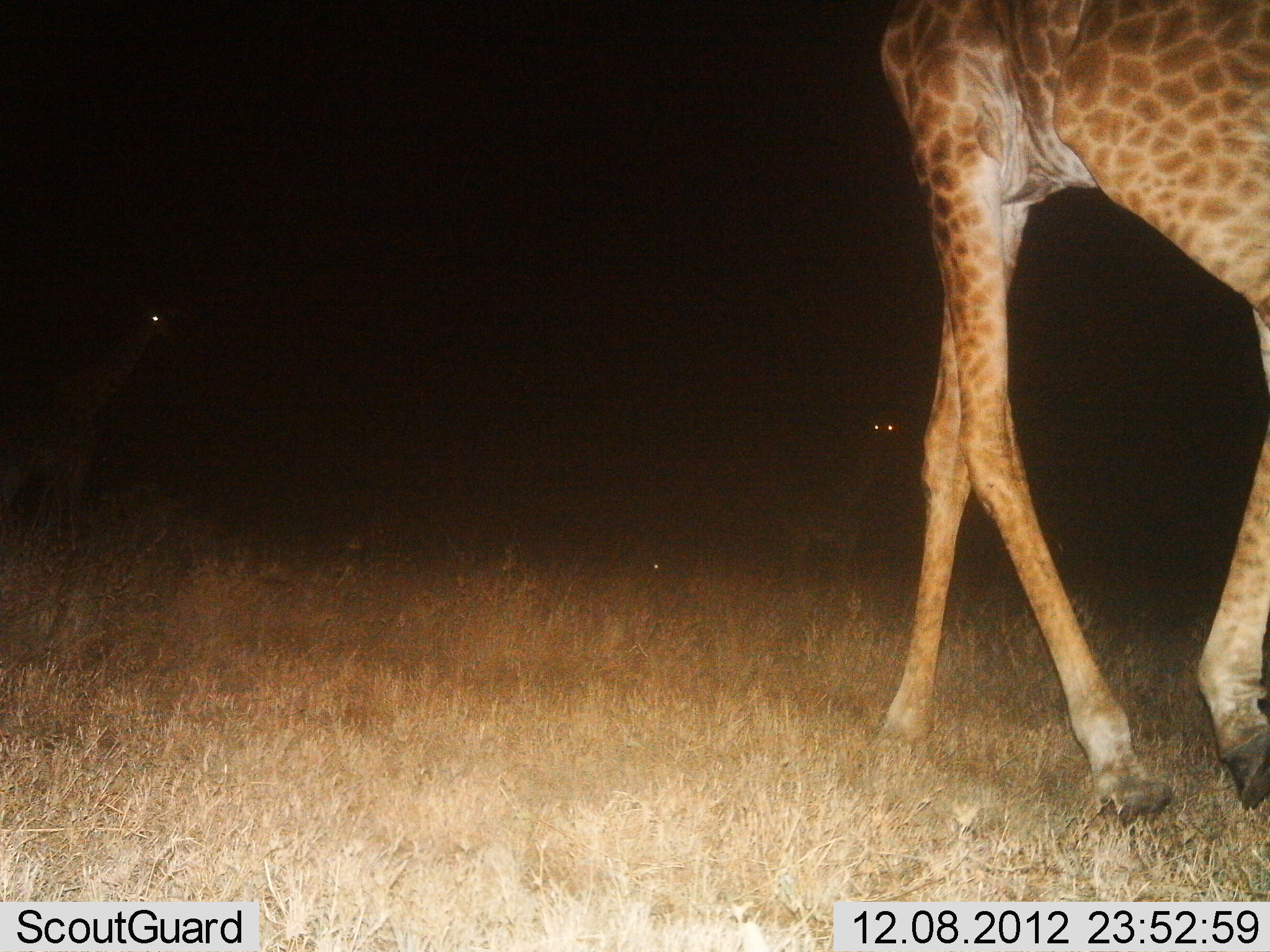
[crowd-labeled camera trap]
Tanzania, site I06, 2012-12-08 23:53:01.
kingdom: Animalia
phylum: Chordata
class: Mammalia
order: Artiodactyla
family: Giraffidae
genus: Giraffa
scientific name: Giraffa camelopardalis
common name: giraffe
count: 1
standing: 23%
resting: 0%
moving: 95%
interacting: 0%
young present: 3%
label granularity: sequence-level